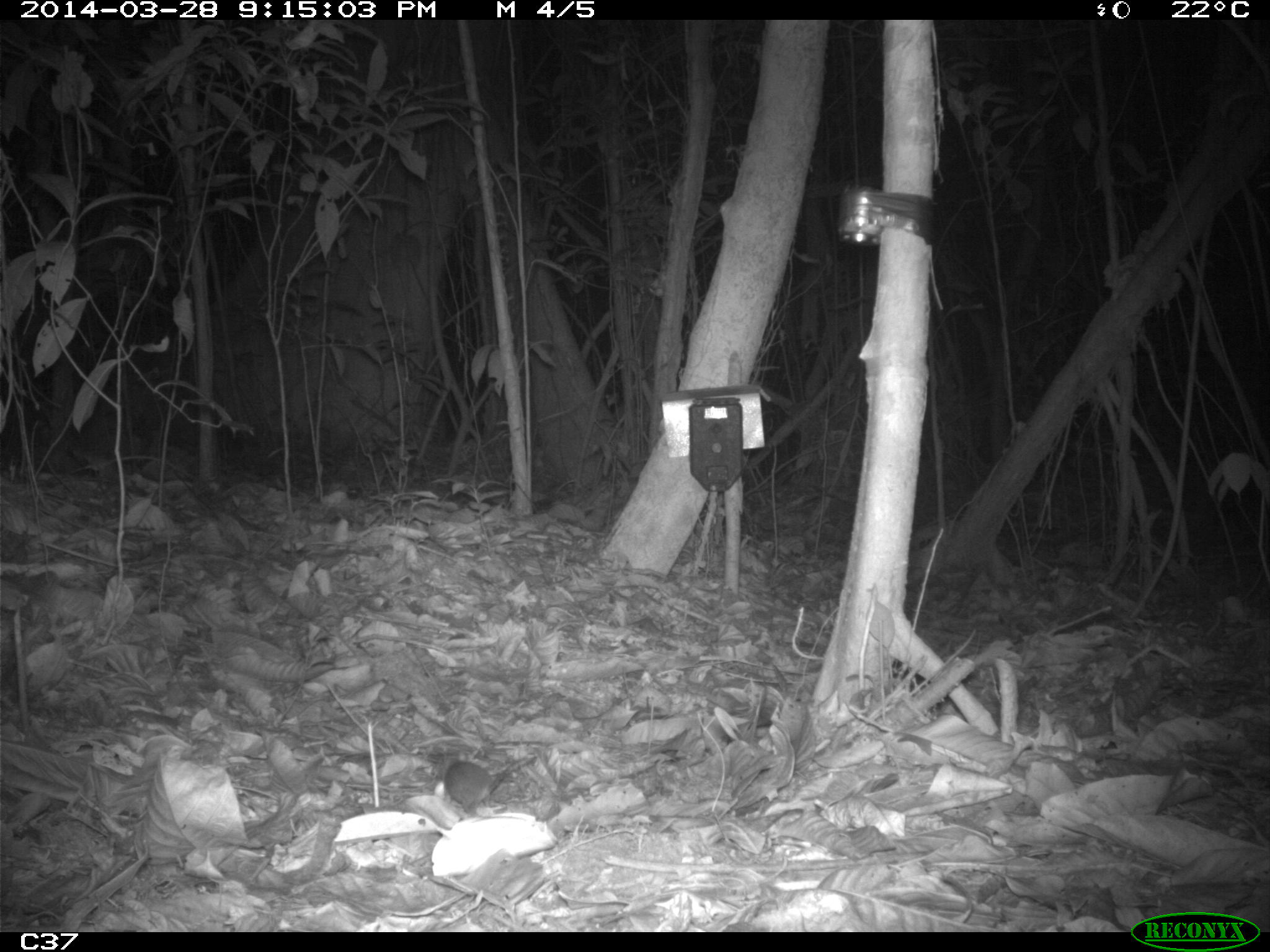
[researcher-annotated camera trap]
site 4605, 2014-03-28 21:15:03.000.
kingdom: Animalia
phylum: Chordata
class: Mammalia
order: Rodentia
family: Muridae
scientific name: Muridae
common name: mice, rats, and gerbils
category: unknown mouse or rat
Unknown mouse or rat (mice, rats, and gerbils) (Muridae), count 1, age adult.